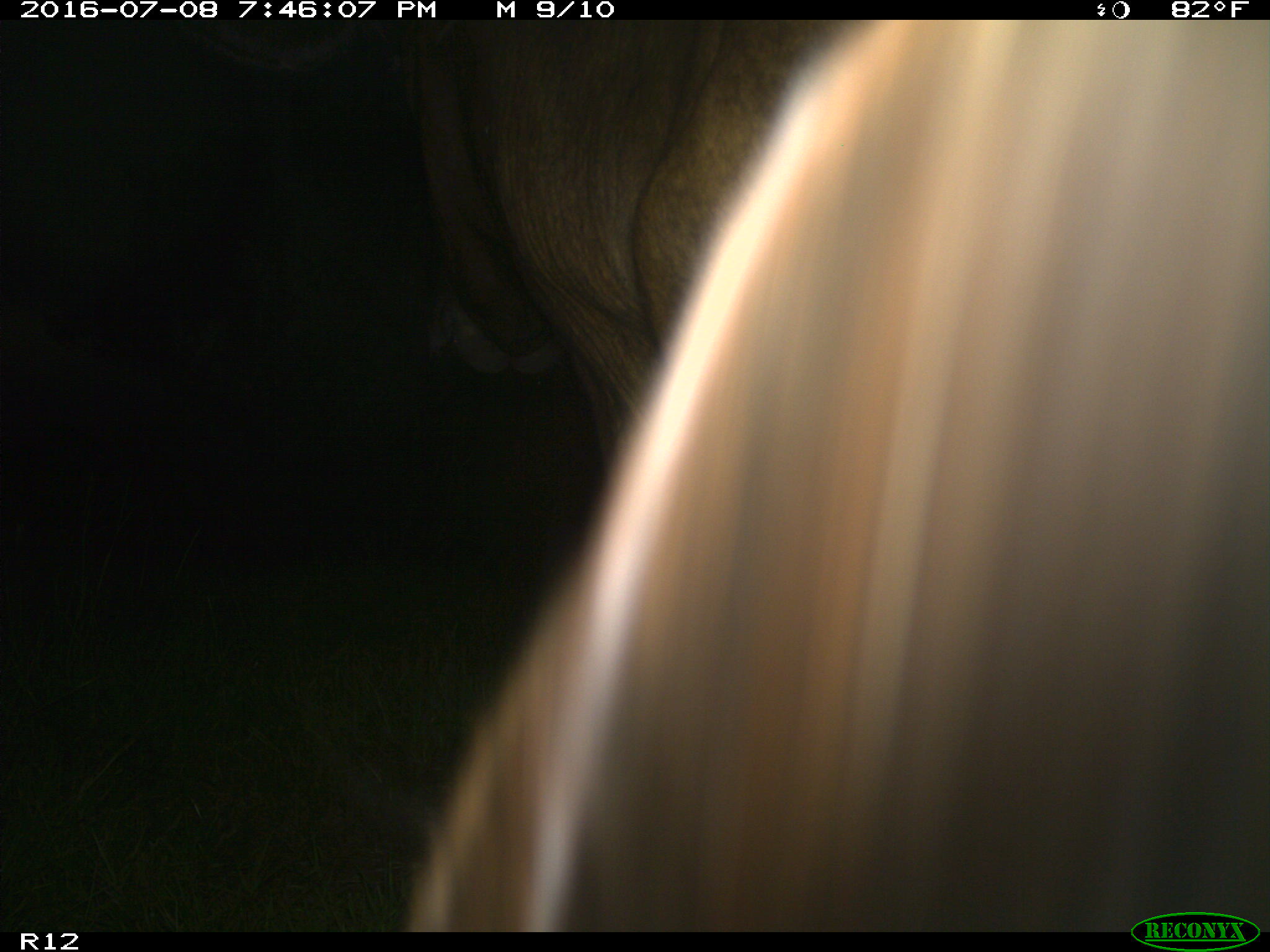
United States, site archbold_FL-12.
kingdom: Animalia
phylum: Chordata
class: Mammalia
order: Artiodactyla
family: Bovidae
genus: Bos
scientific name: Bos taurus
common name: domestic cow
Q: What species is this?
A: Bos taurus (domestic cow).